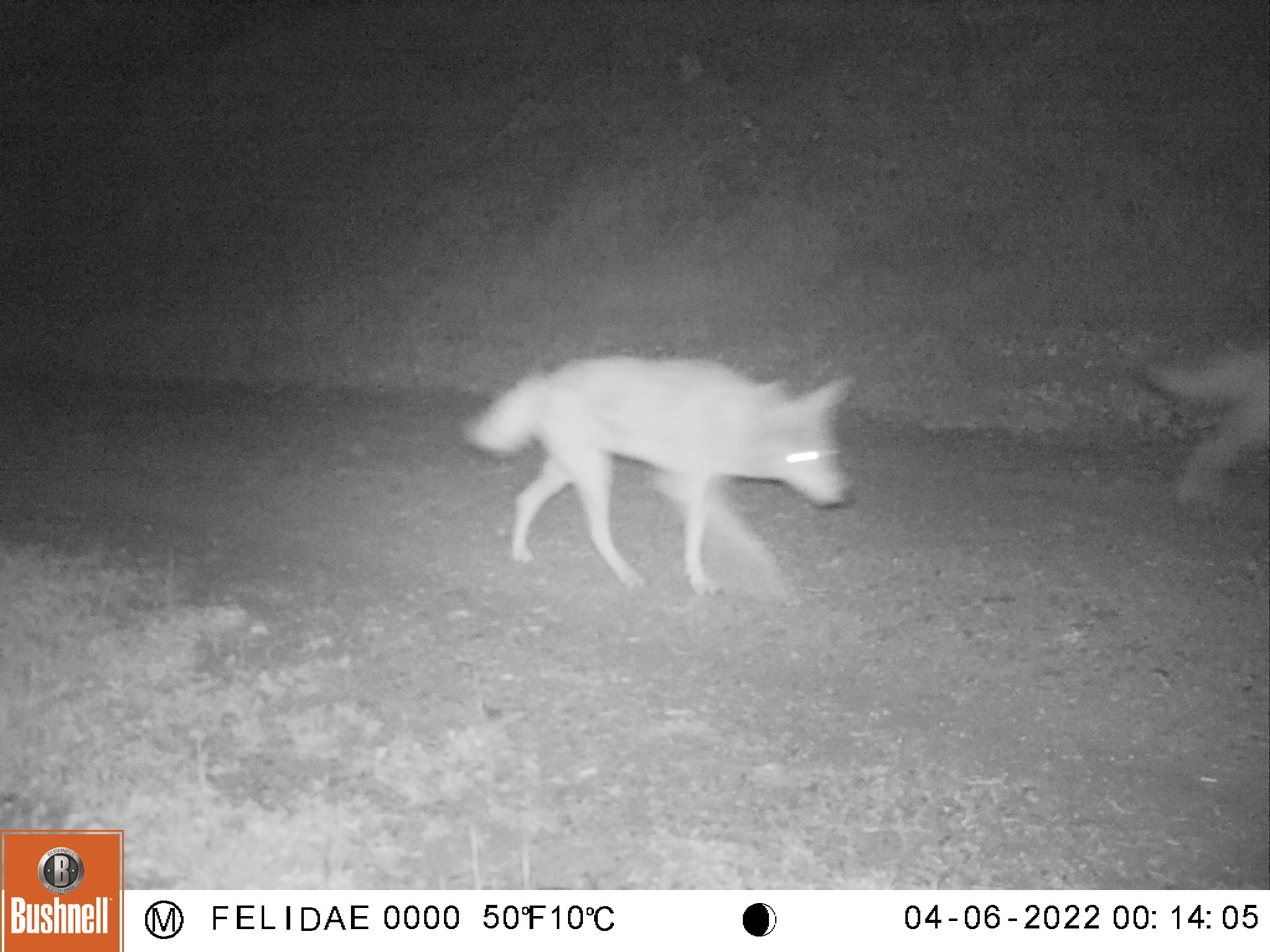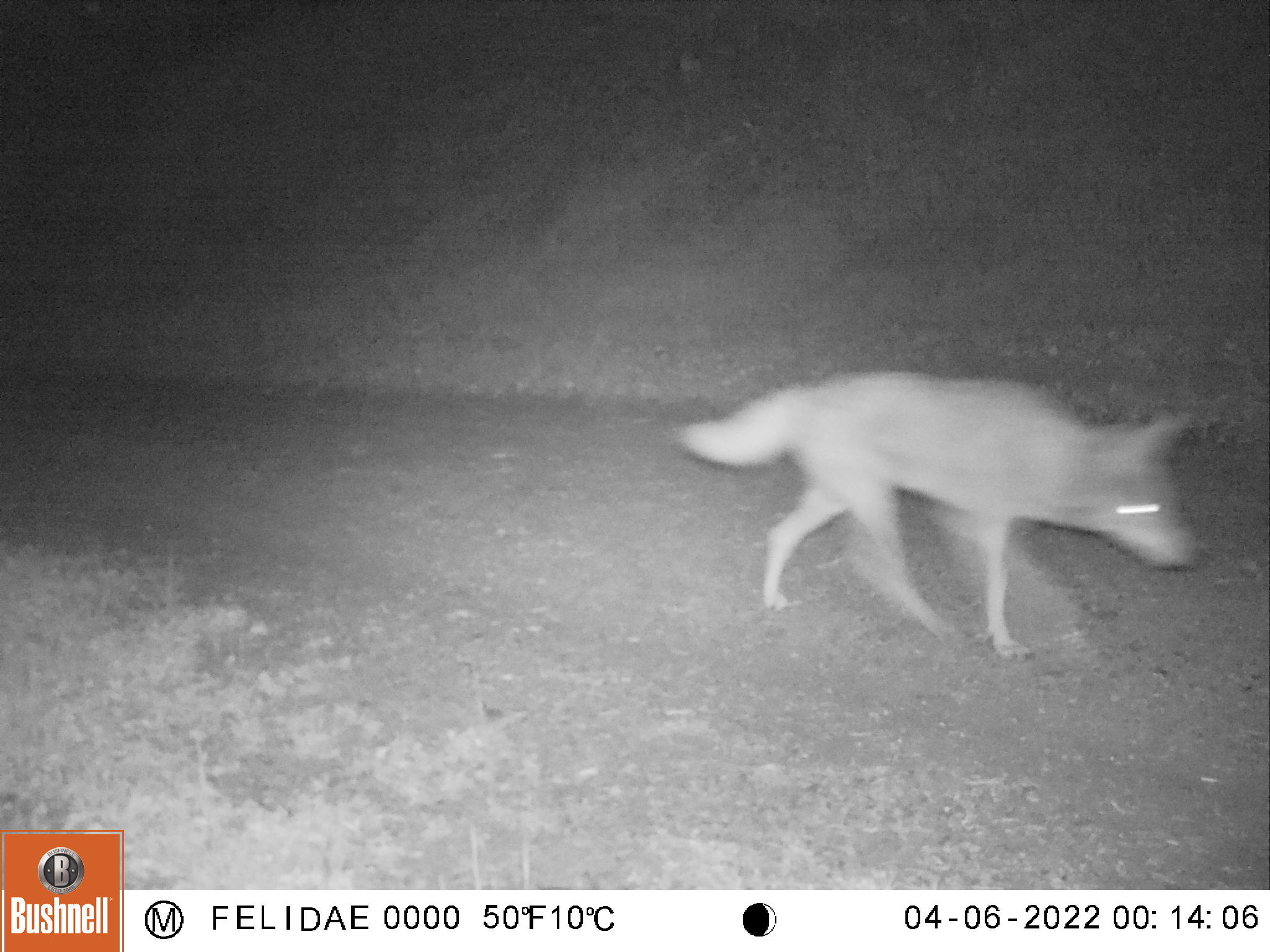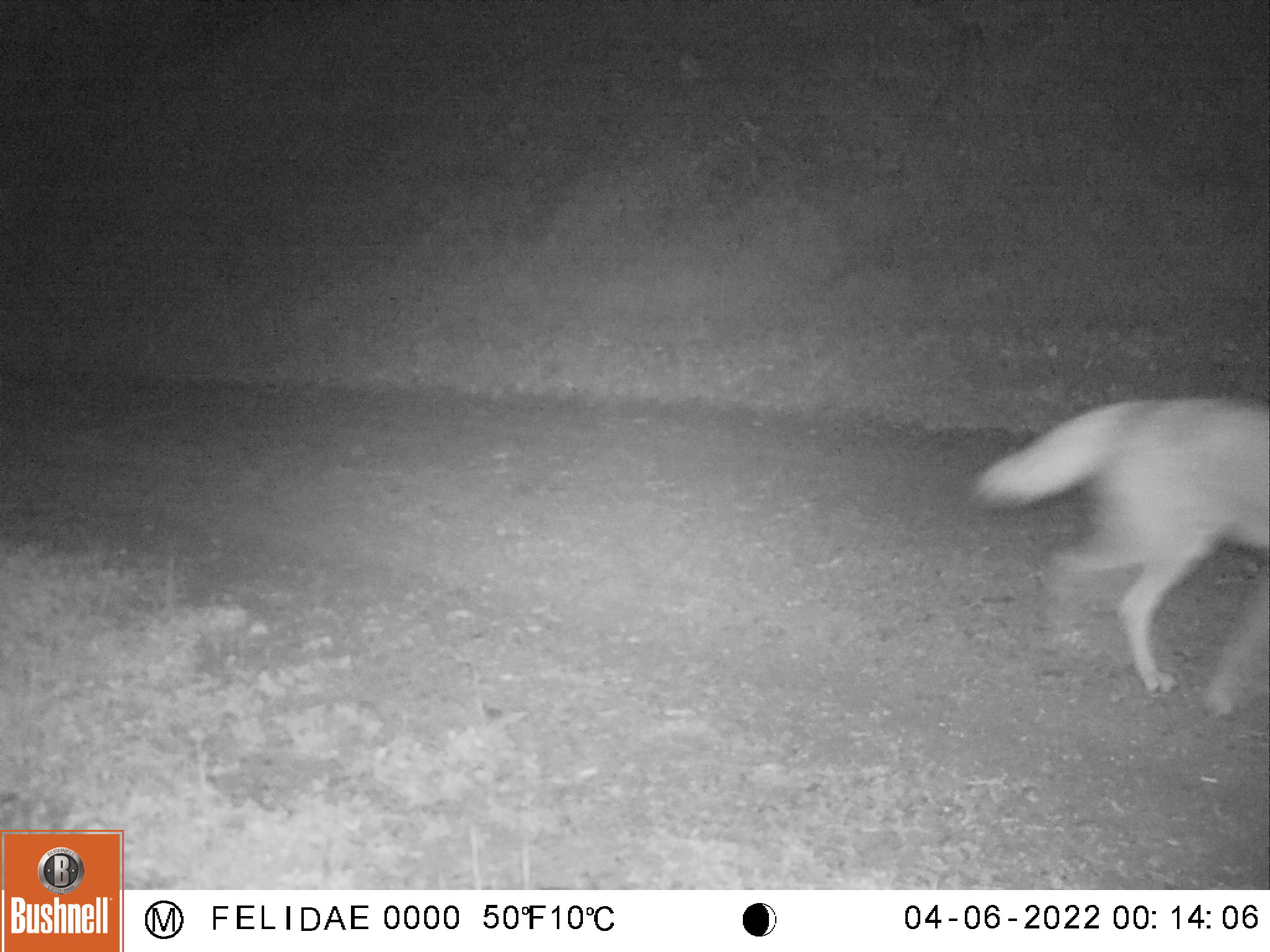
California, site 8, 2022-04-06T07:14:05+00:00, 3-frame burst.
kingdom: Animalia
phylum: Chordata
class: Mammalia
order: Carnivora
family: Canidae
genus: Canis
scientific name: Canis latrans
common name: coyote